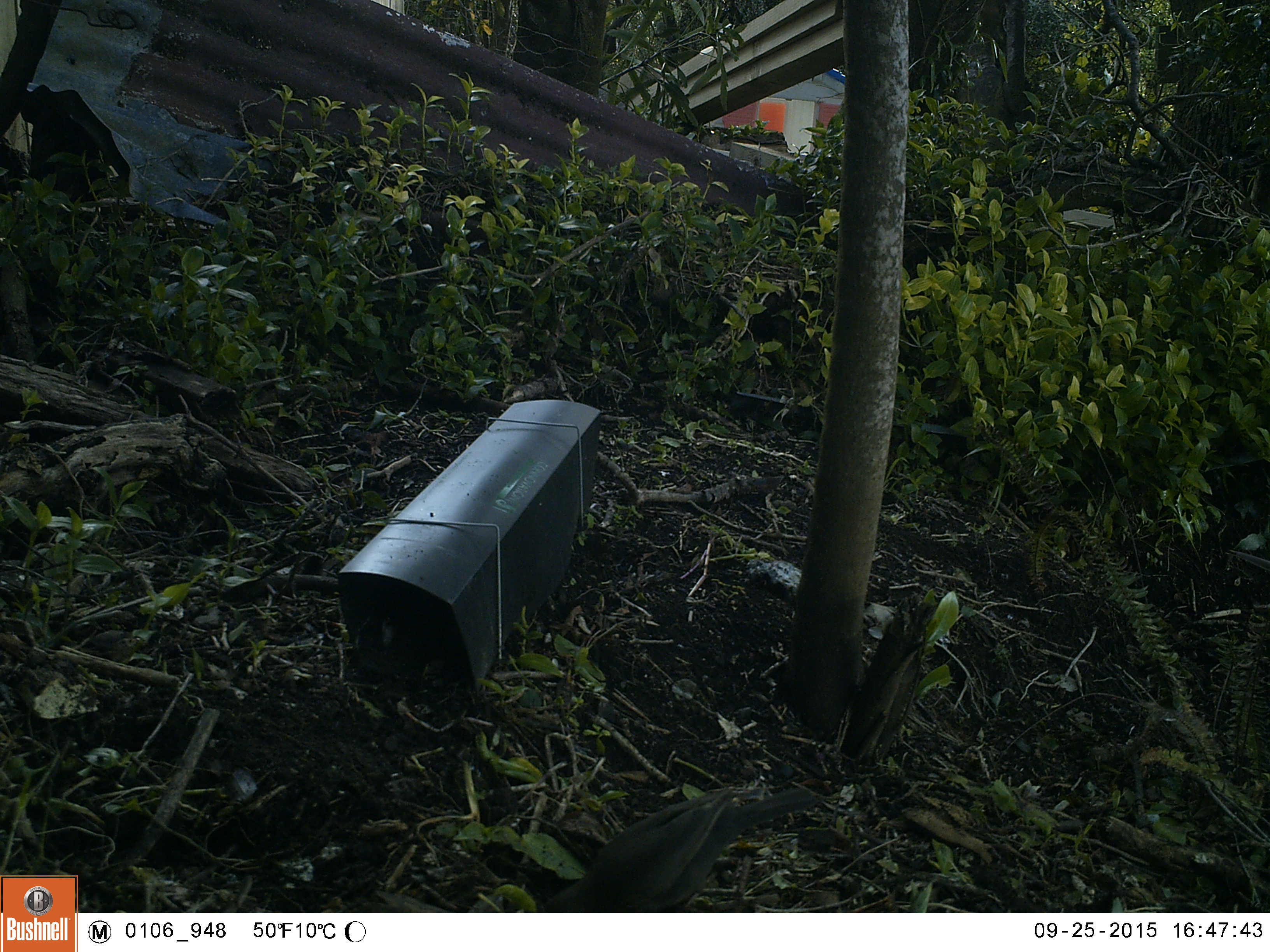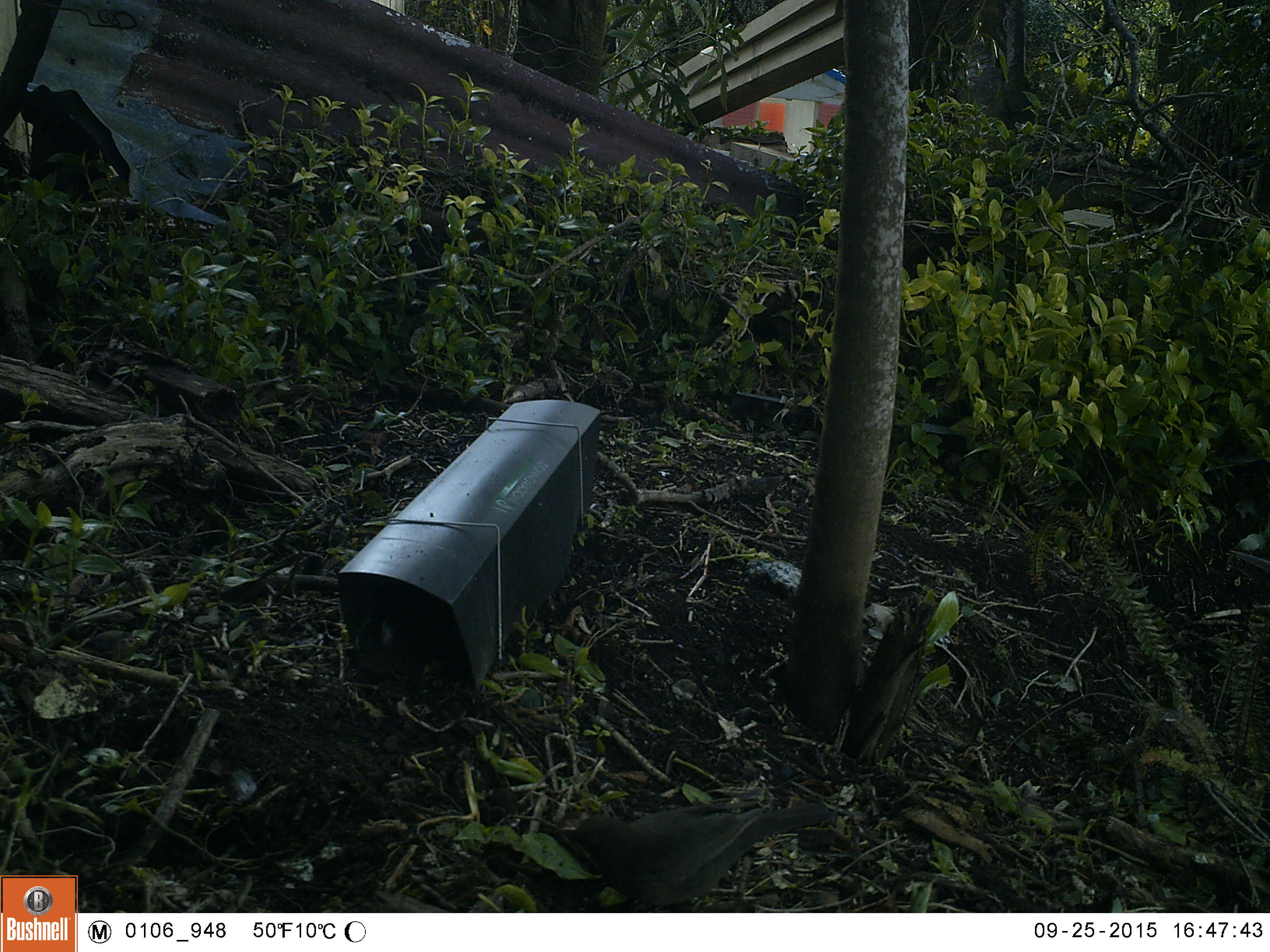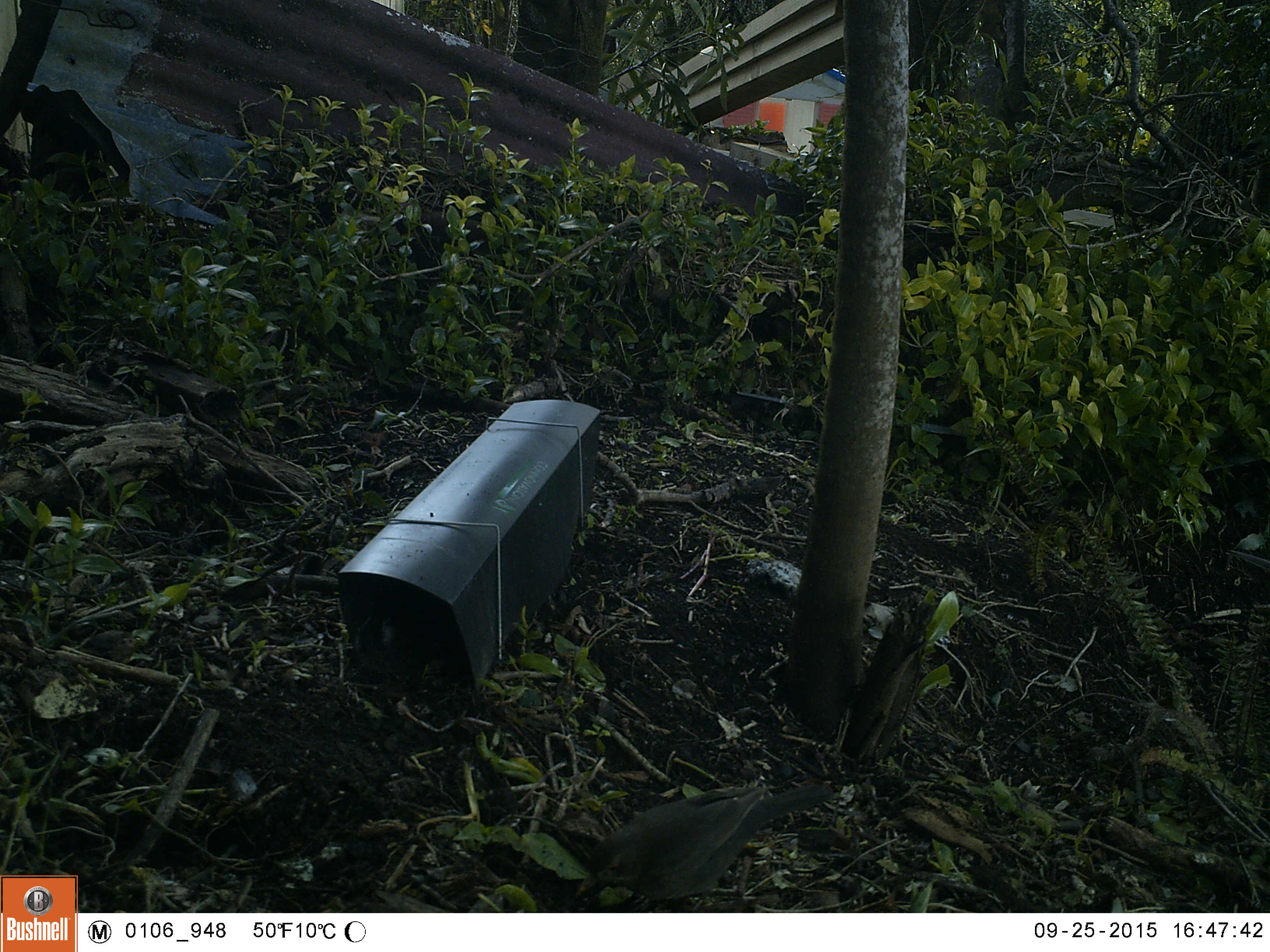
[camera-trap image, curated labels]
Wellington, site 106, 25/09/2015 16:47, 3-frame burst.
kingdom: Animalia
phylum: Chordata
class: Aves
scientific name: Aves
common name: bird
Bird (Aves).